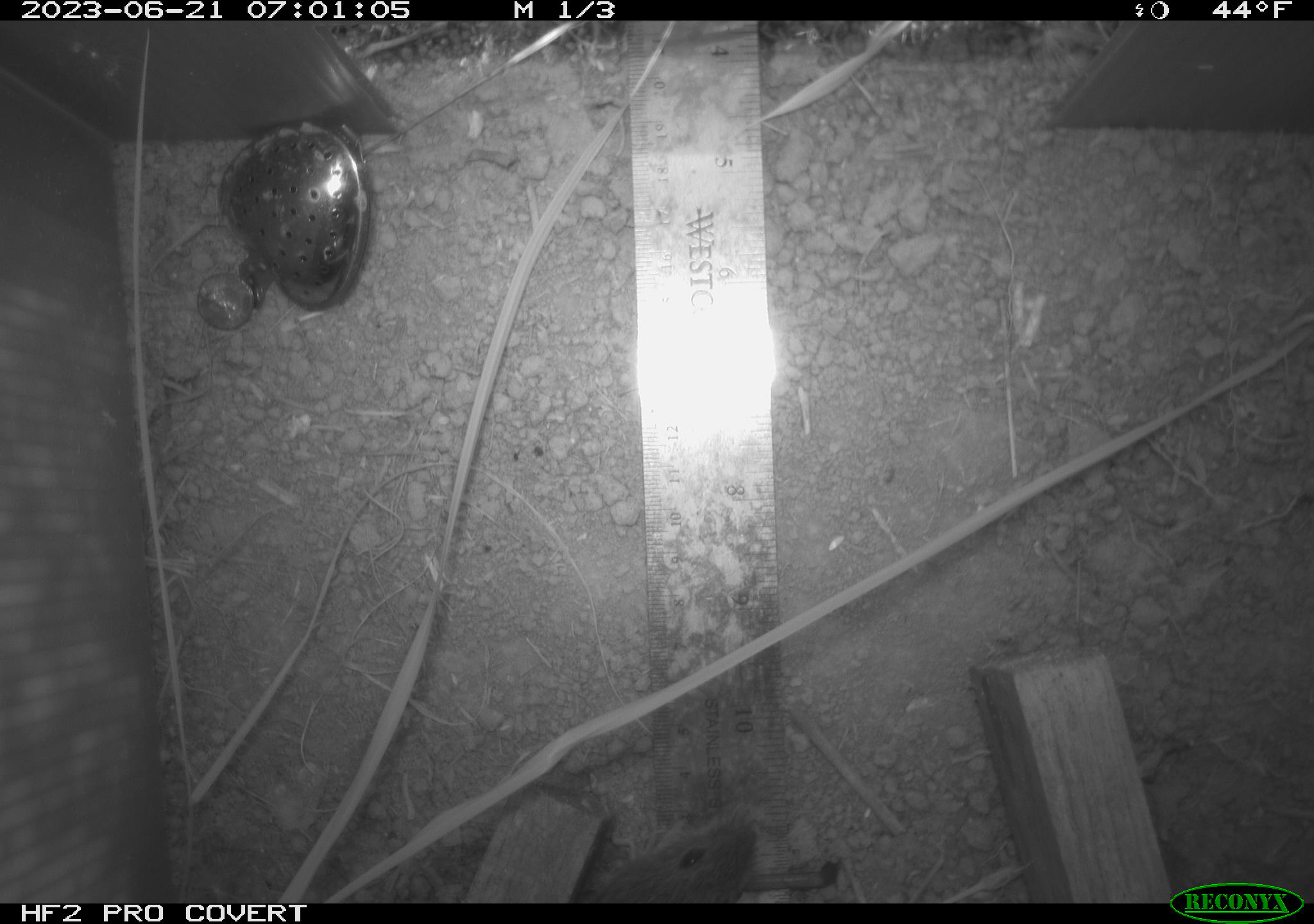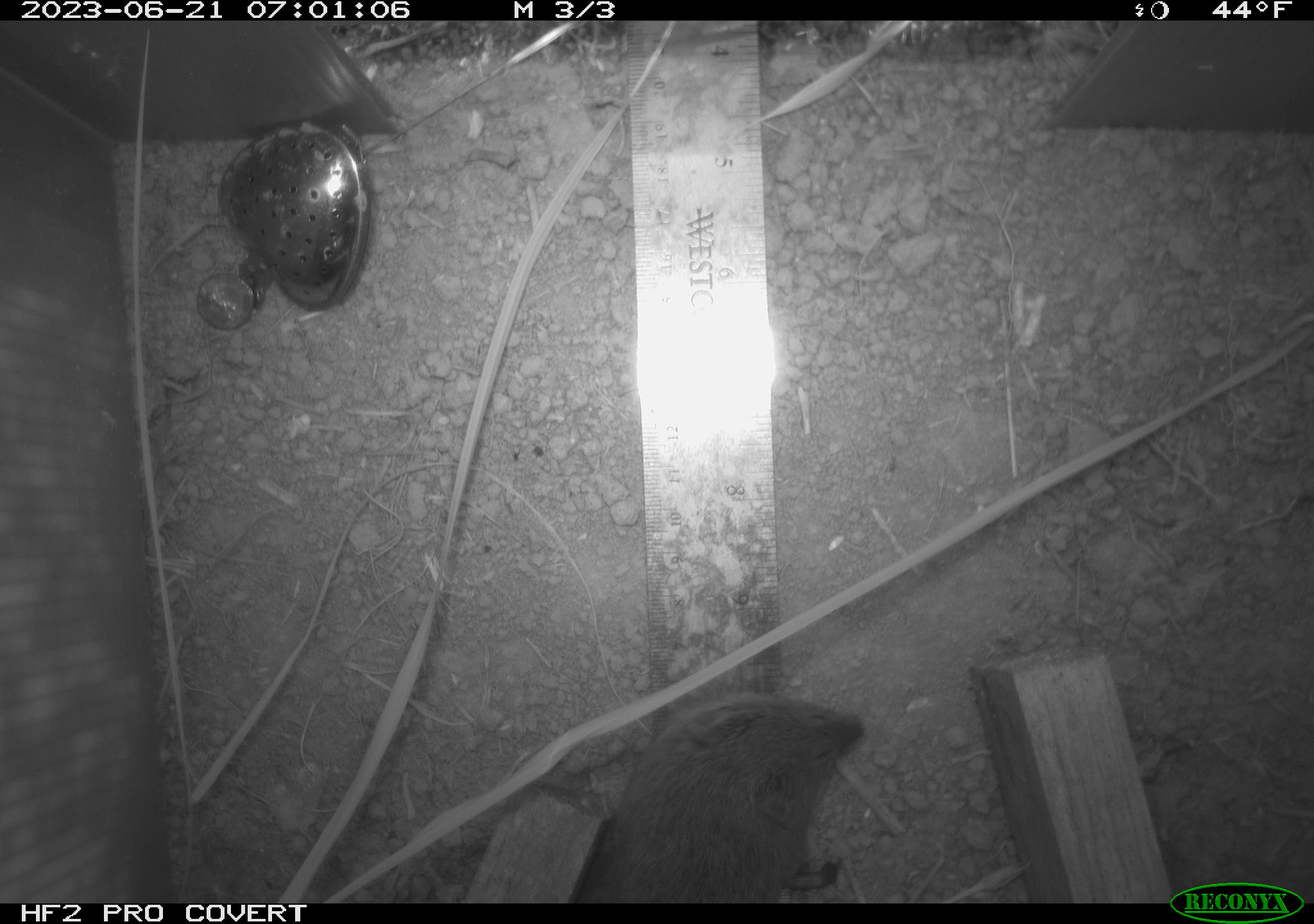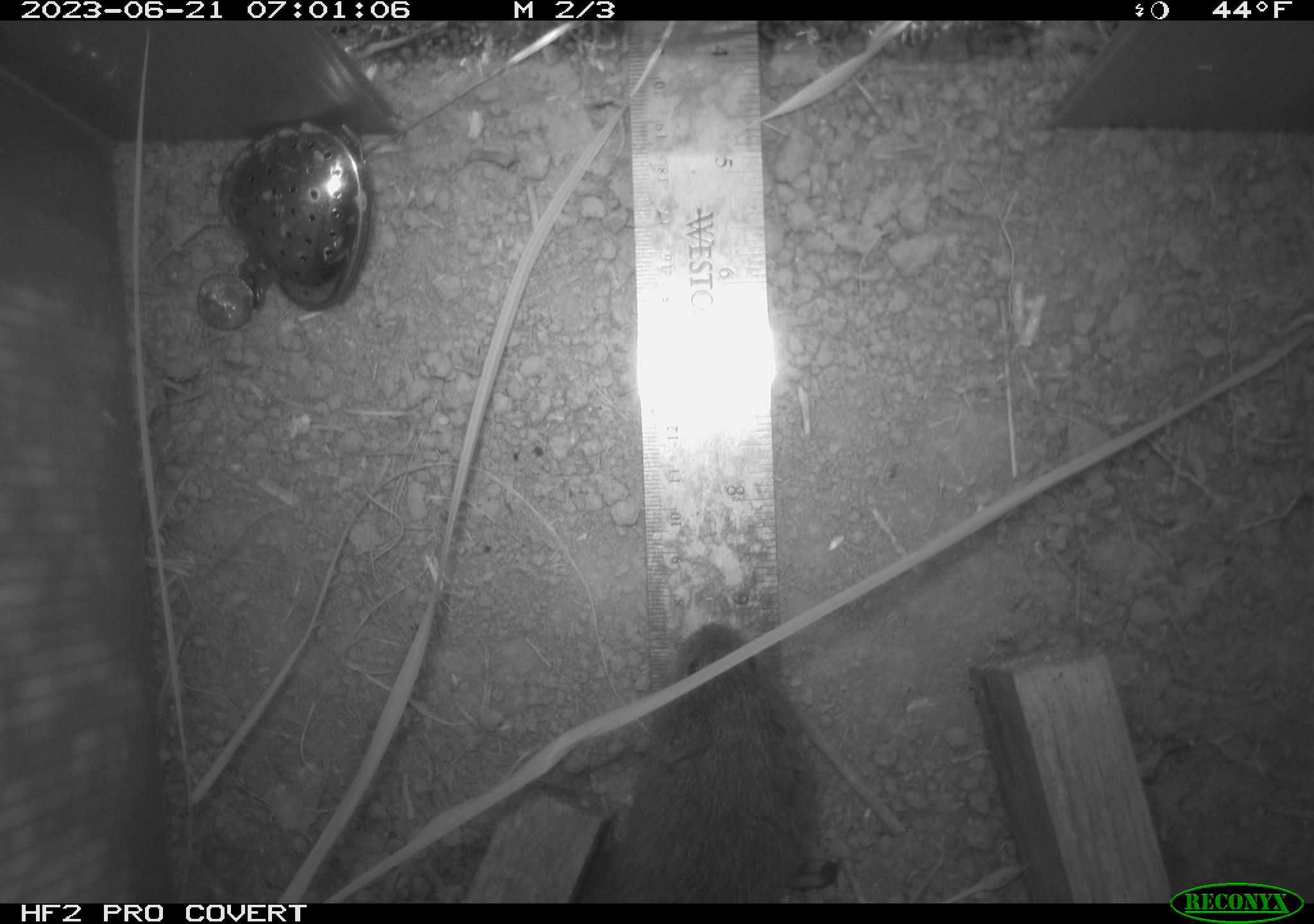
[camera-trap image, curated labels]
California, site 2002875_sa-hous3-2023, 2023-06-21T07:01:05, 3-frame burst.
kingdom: Animalia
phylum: Chordata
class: Mammalia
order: Rodentia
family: Cricetidae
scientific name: Arvicolinae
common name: voles, lemmings, and muskrats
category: arvicolinae subfamily